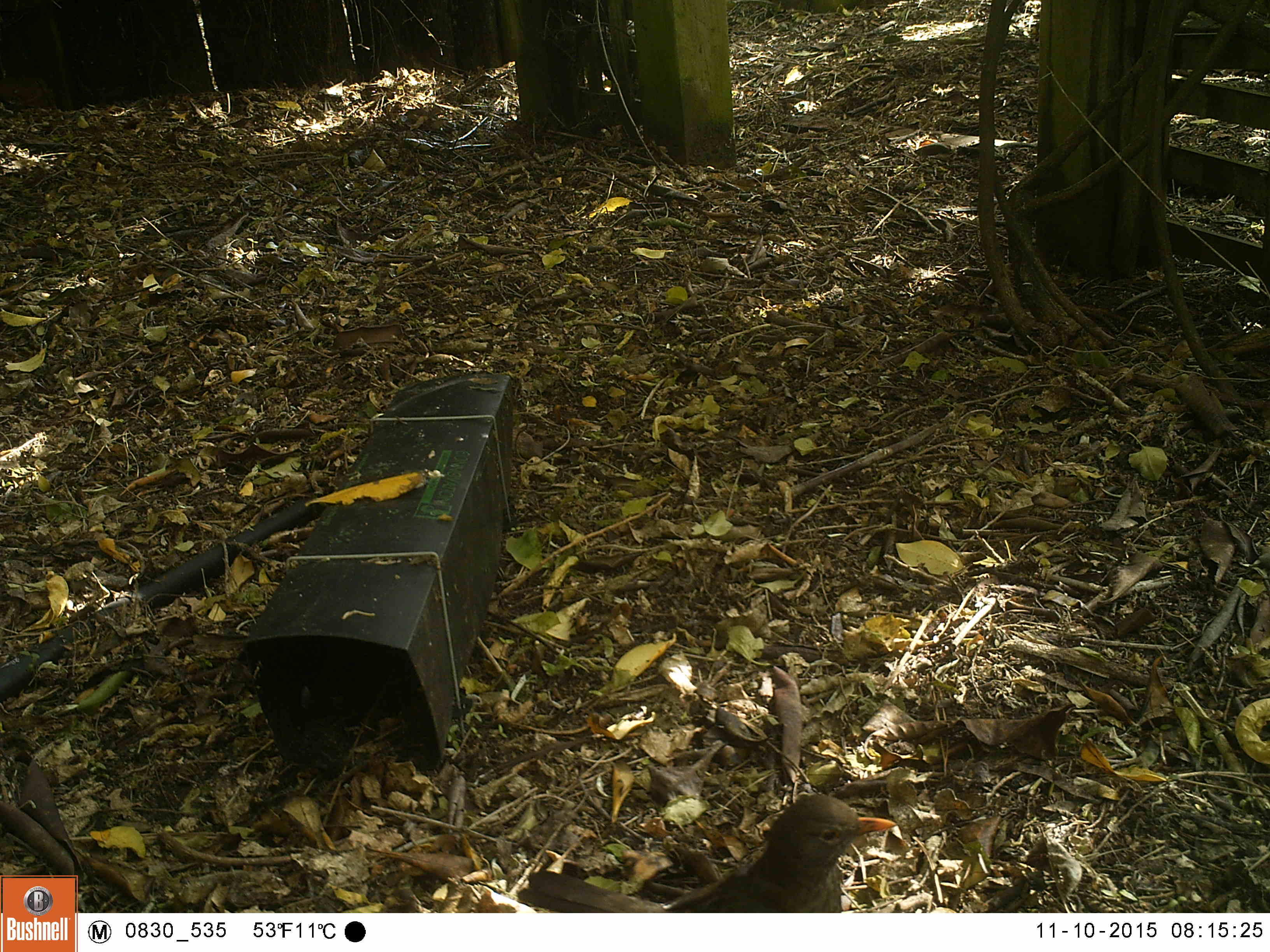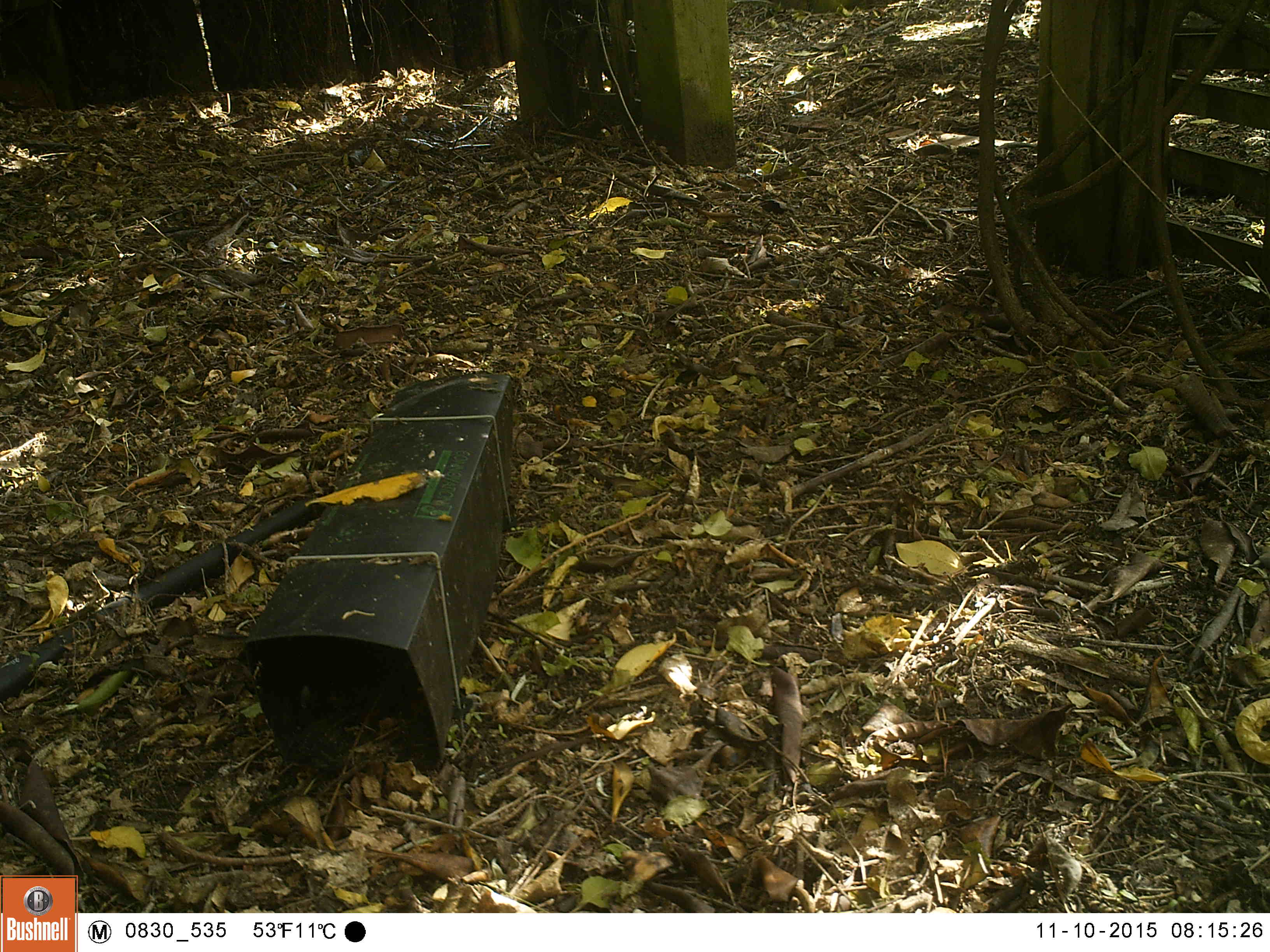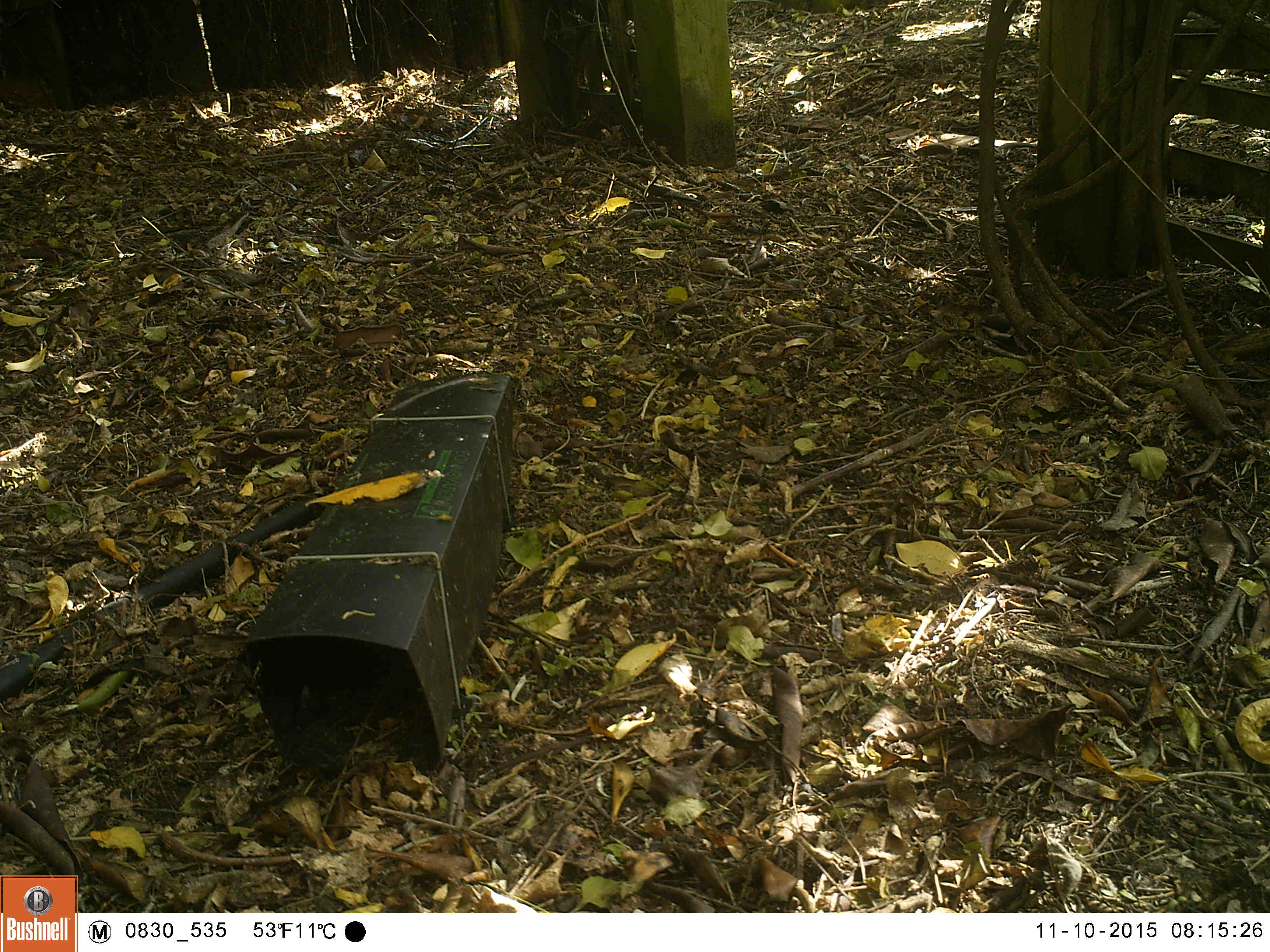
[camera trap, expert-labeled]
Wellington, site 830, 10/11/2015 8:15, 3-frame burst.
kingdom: Animalia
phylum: Chordata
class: Aves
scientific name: Aves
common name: bird